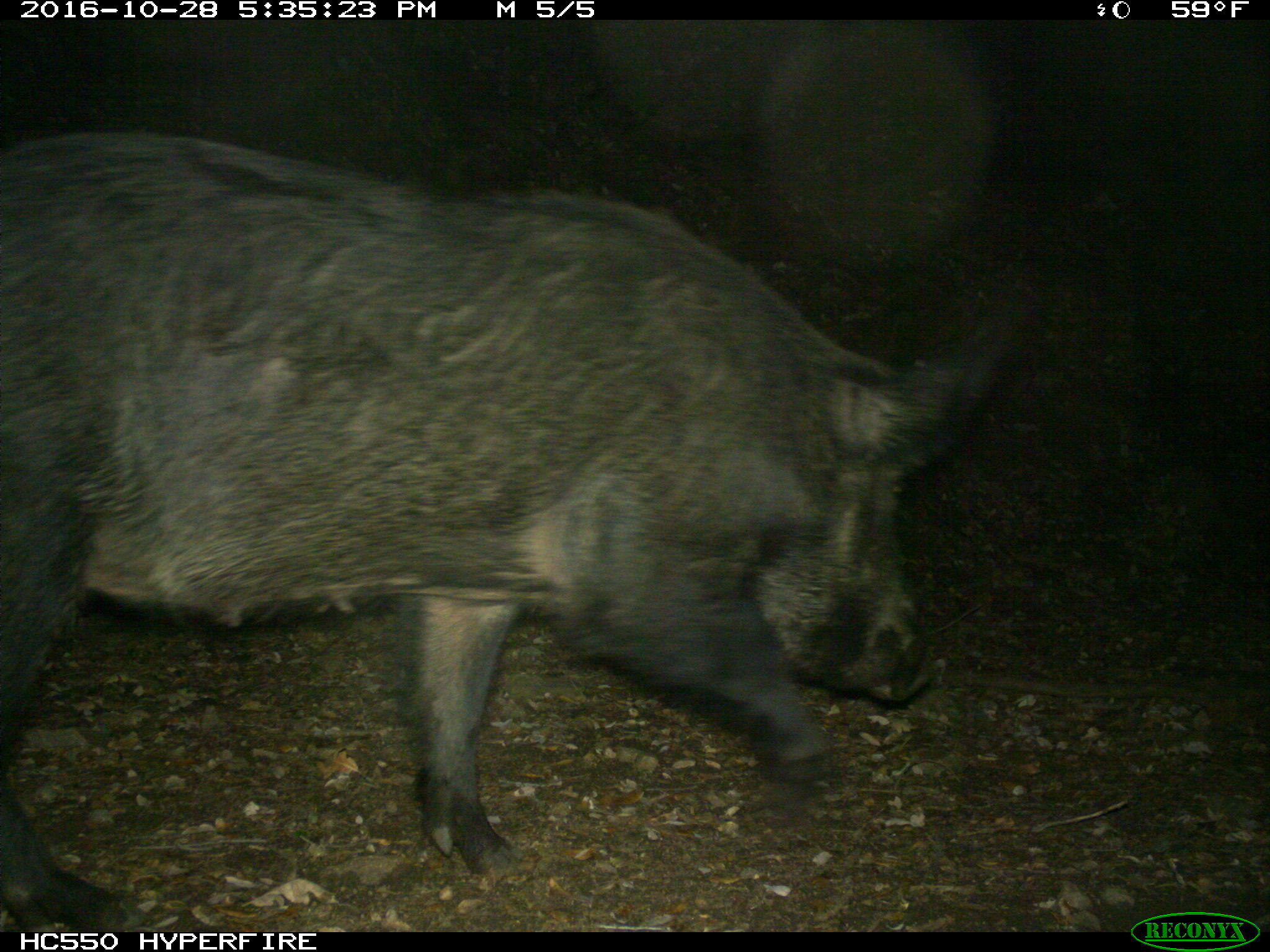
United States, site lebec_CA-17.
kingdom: Animalia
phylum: Chordata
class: Mammalia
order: Artiodactyla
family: Suidae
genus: Sus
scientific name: Sus scrofa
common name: wild boar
Sus scrofa (wild boar).